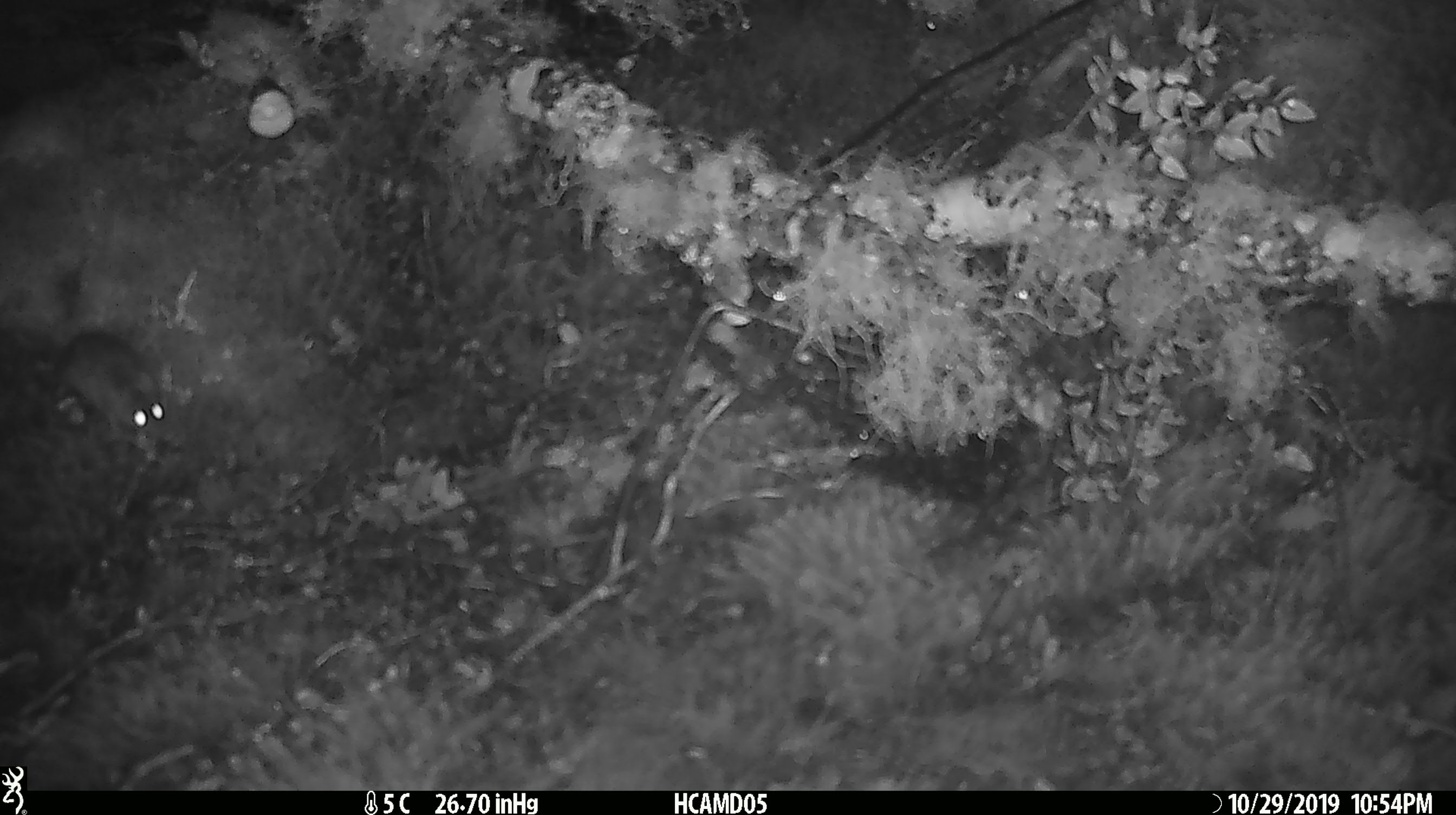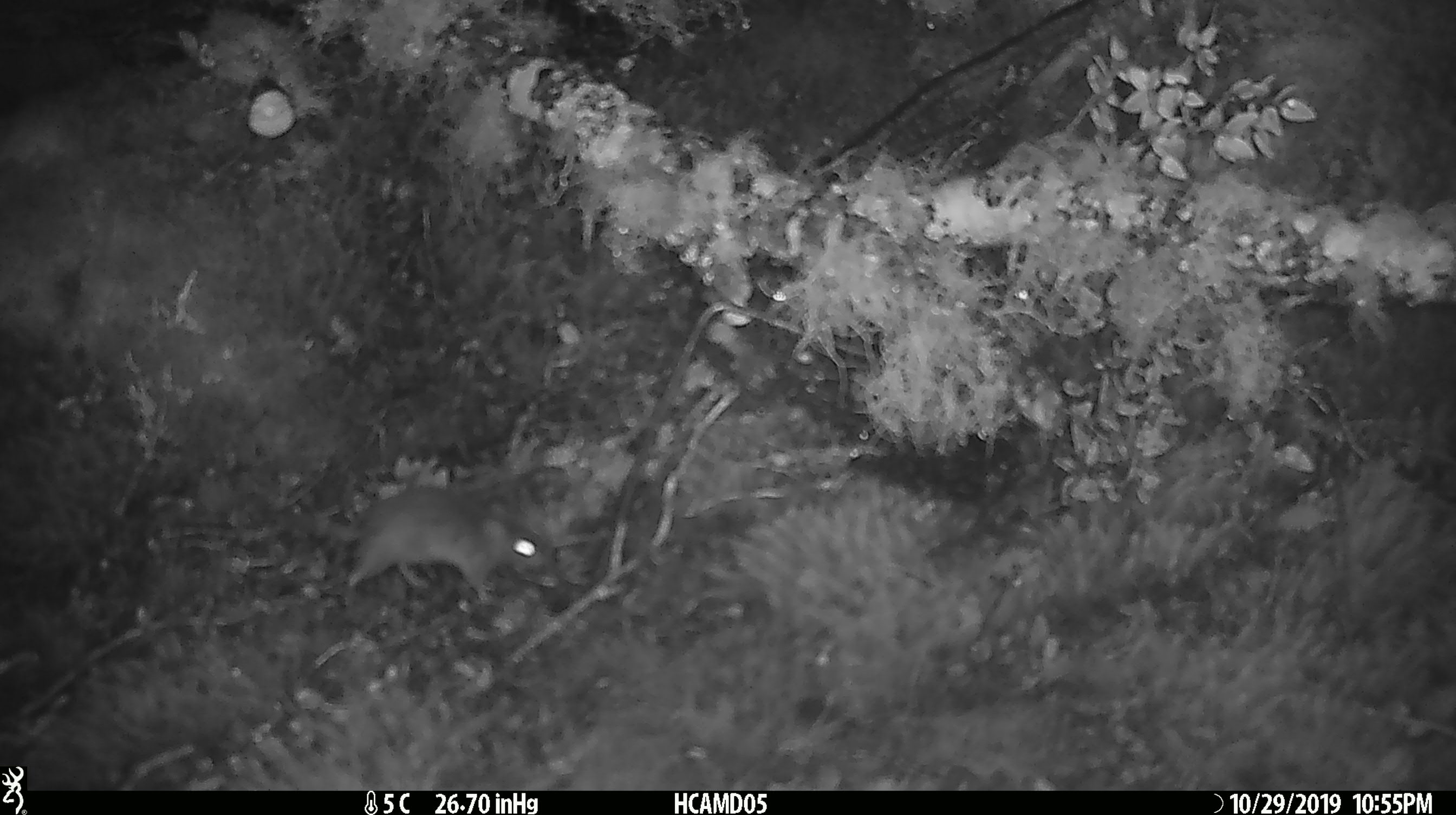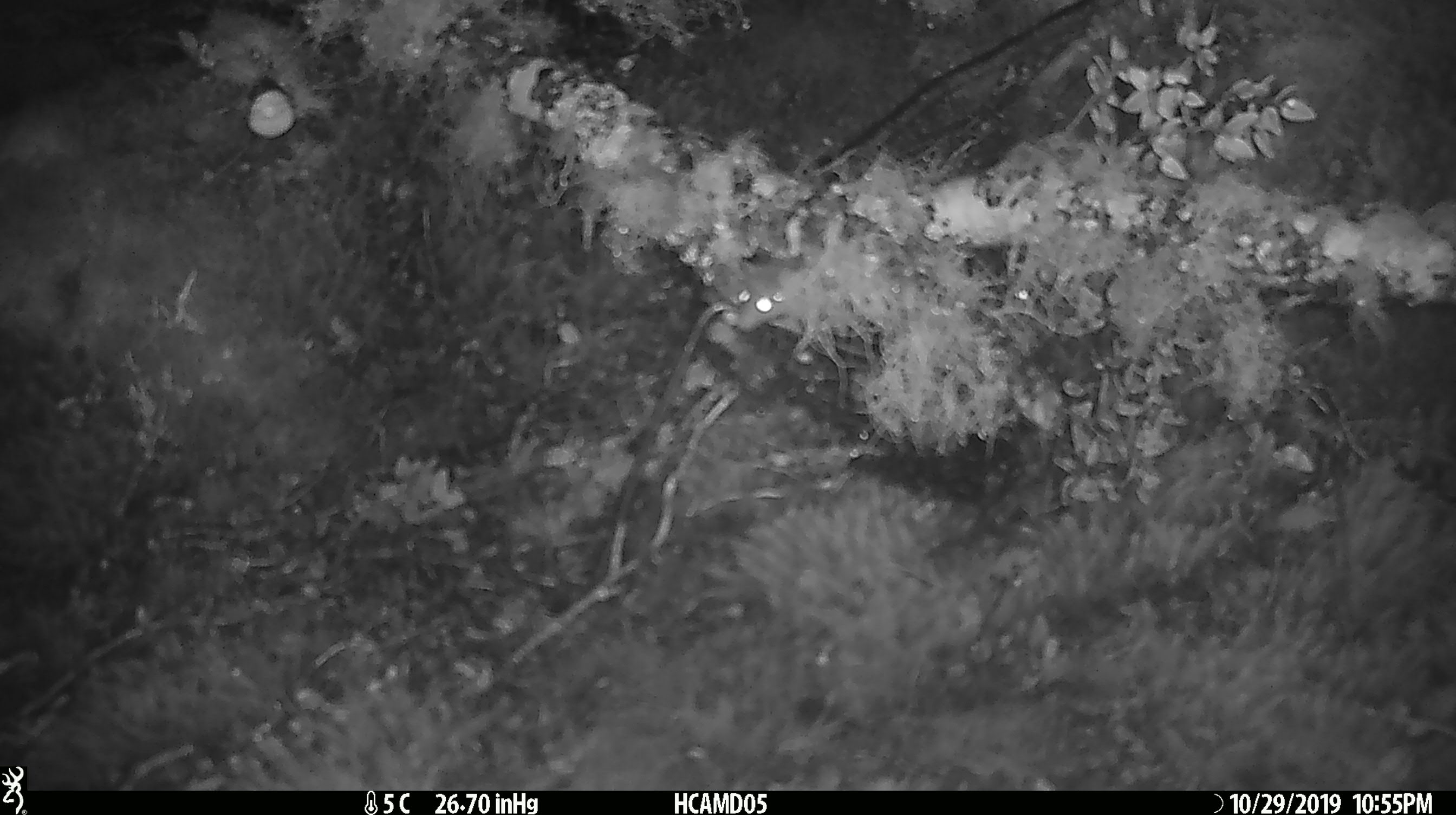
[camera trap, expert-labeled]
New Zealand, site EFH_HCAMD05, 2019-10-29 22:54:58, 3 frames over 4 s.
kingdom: Animalia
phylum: Chordata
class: Mammalia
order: Rodentia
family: Muridae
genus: Mus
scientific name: Mus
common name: mouse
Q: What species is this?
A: Mouse (Mus).